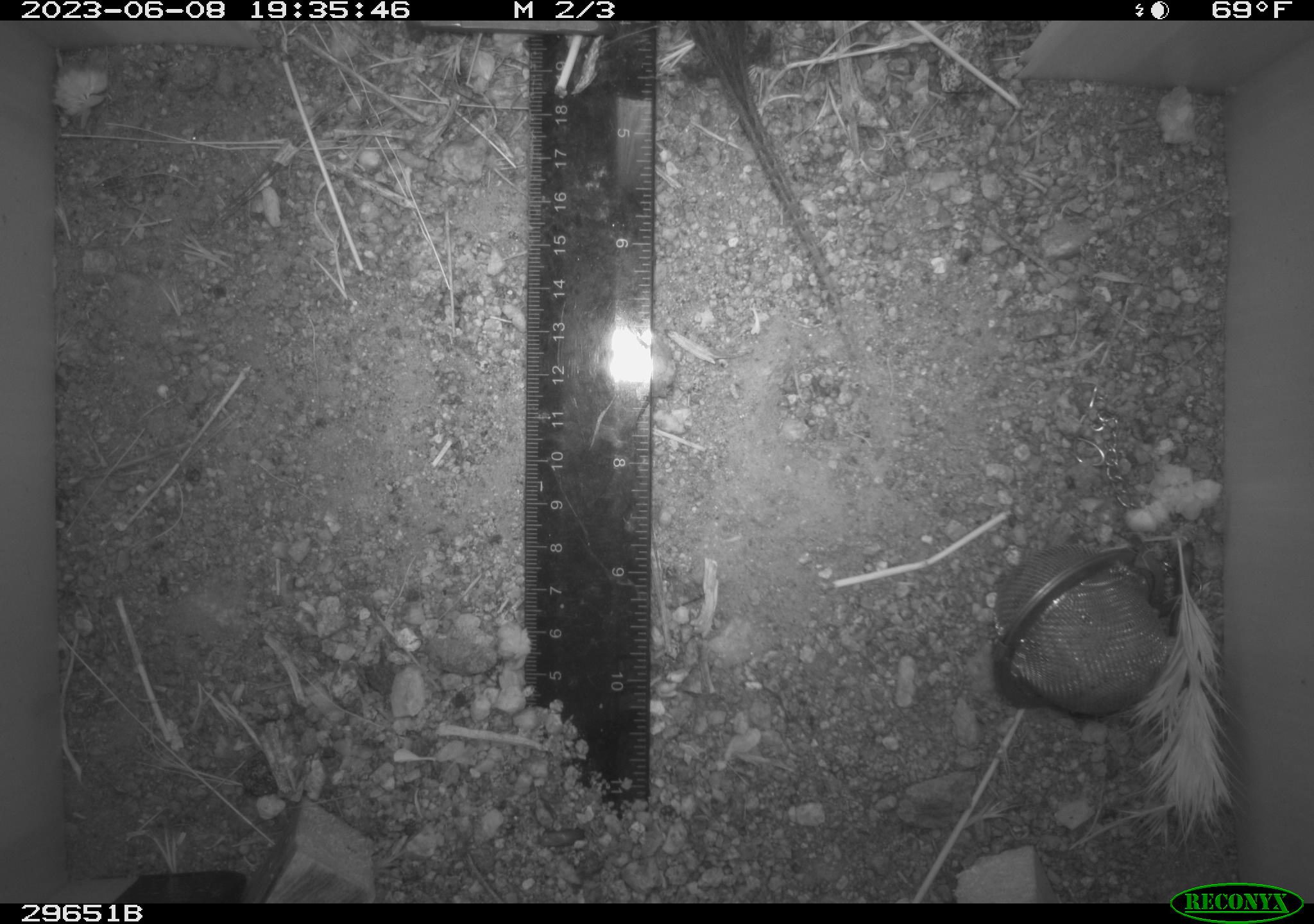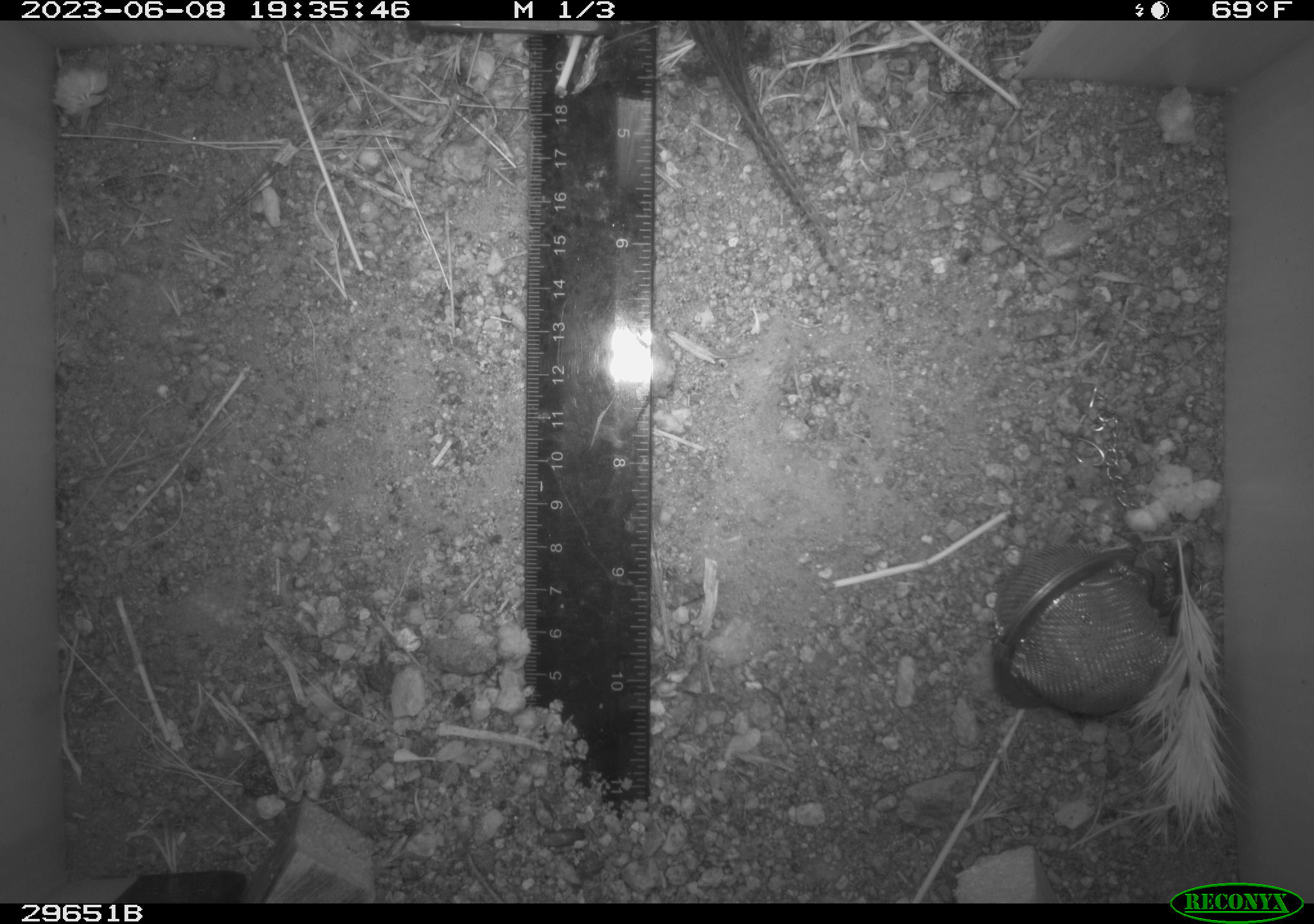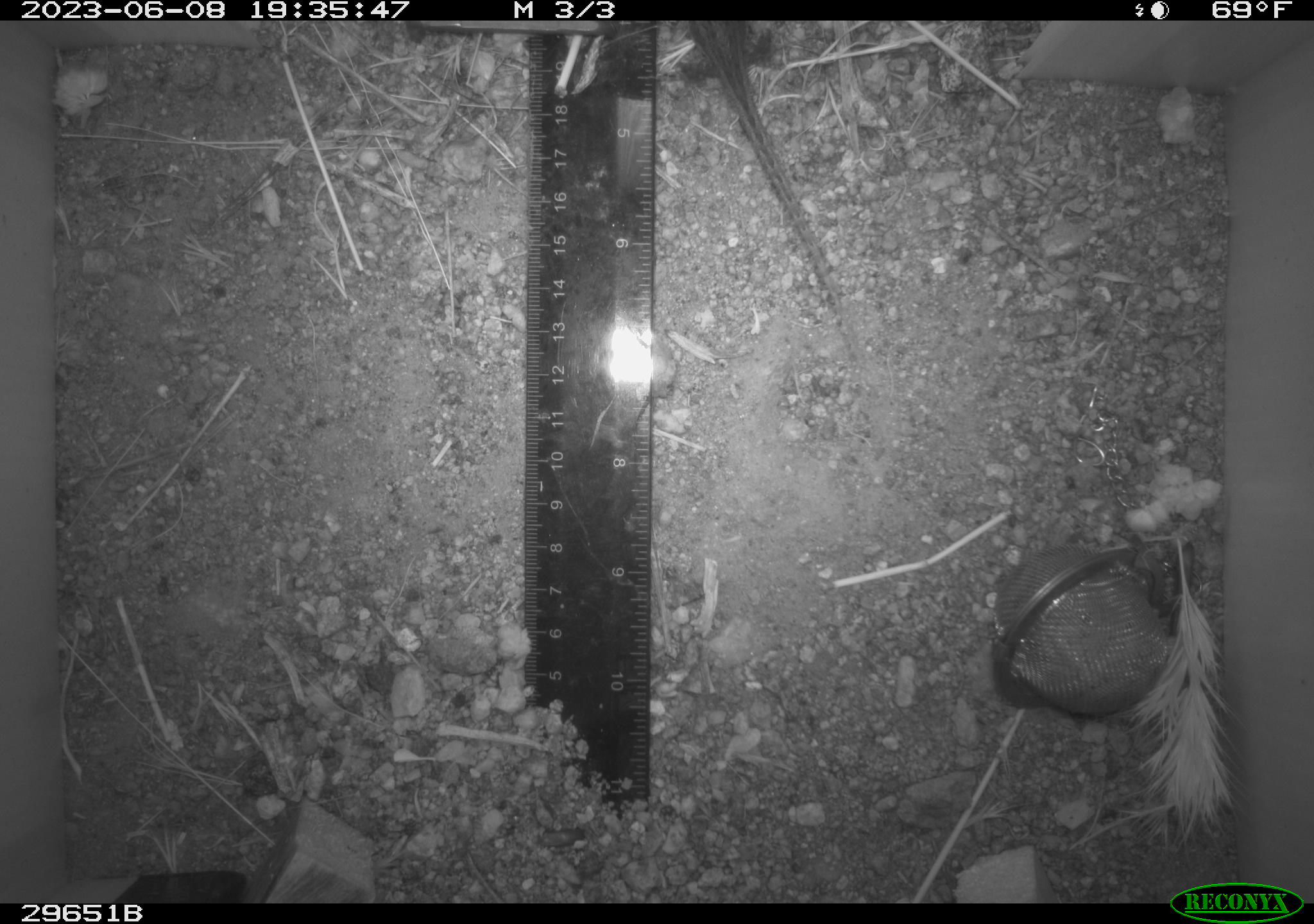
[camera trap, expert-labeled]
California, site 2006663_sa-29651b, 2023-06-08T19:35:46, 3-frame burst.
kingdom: Animalia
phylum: Chordata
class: Reptilia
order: Squamata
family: Phrynosomatidae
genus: Uta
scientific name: Uta stansburiana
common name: common side-blotched lizard